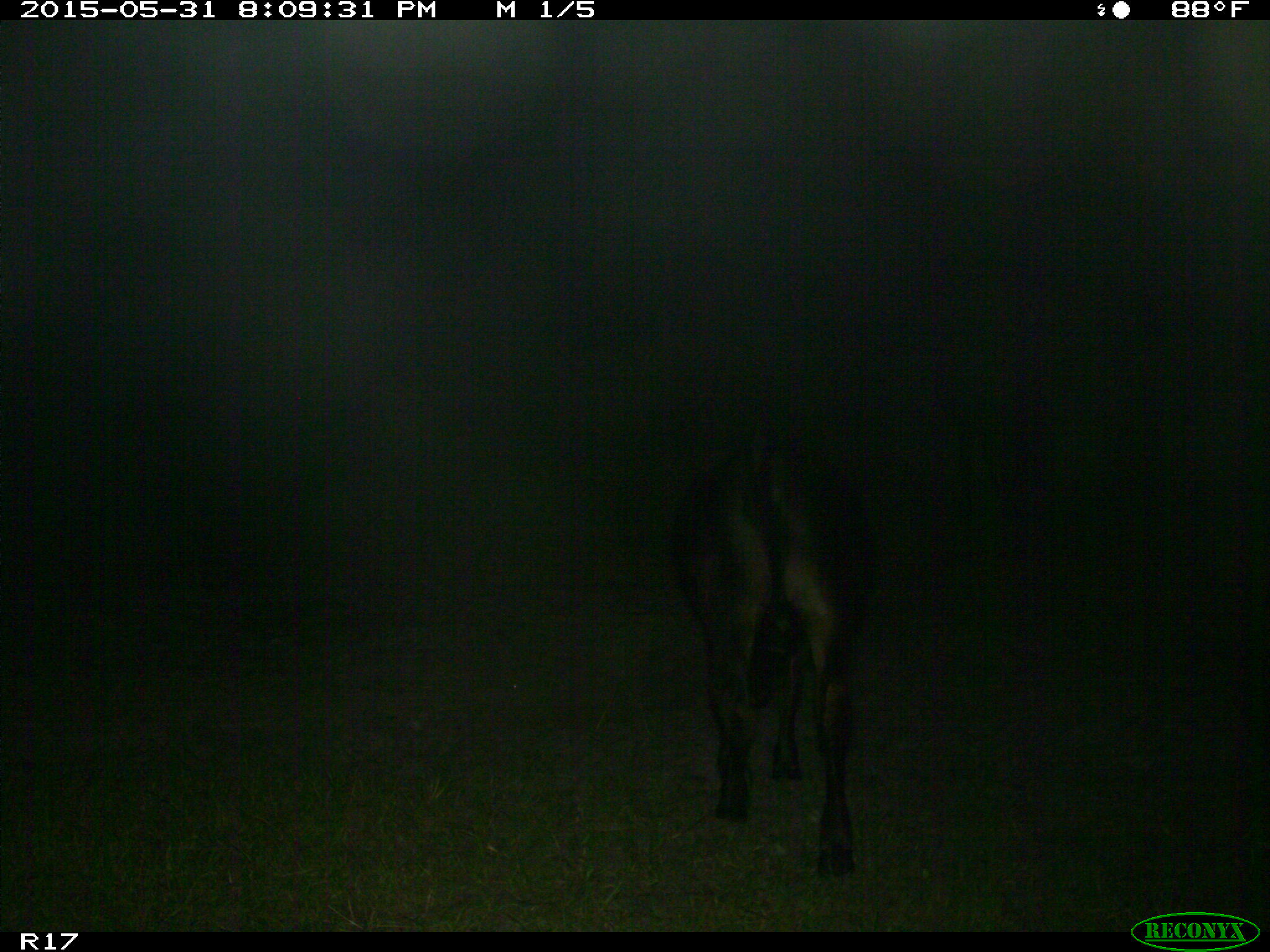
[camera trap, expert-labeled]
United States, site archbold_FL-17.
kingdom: Animalia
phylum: Chordata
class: Mammalia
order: Artiodactyla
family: Bovidae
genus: Bos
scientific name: Bos taurus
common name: domestic cow